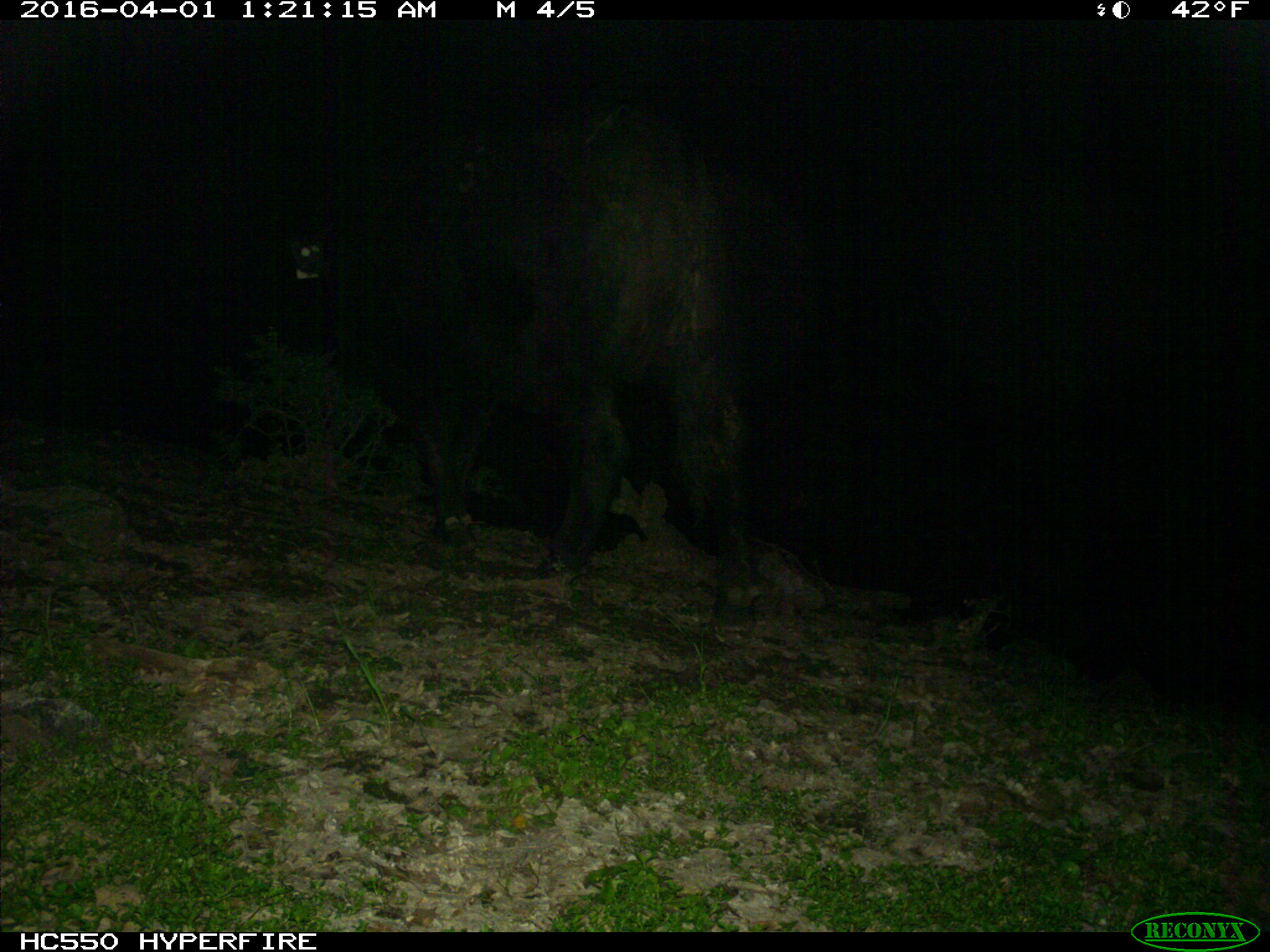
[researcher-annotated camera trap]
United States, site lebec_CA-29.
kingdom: Animalia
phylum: Chordata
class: Mammalia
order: Artiodactyla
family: Bovidae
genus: Bos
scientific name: Bos taurus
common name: domestic cow